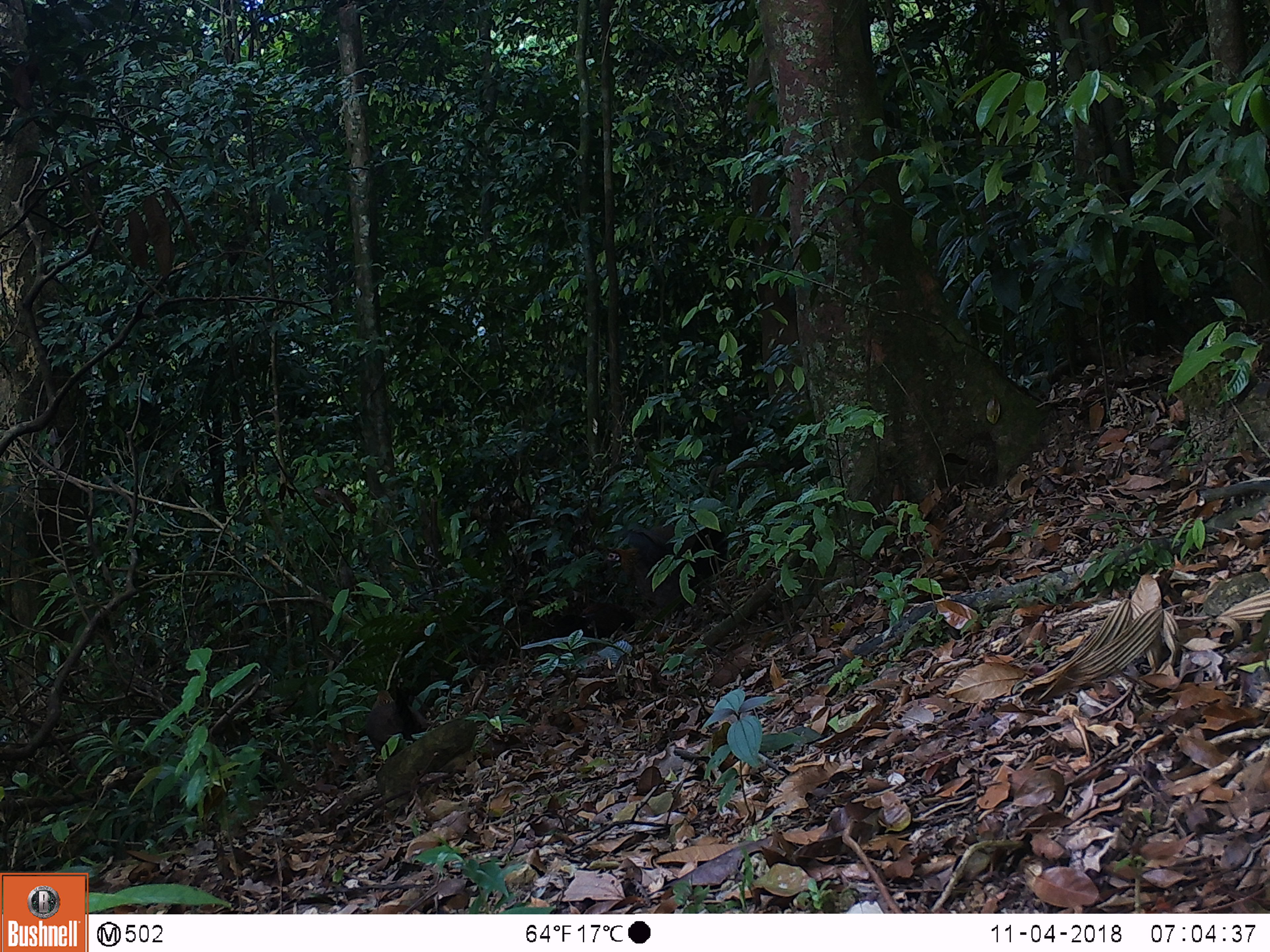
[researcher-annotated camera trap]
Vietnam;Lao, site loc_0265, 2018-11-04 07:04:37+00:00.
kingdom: Animalia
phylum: Chordata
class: Aves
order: Galliformes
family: Phasianidae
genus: Gallus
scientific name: Gallus gallus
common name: red junglefowl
Red junglefowl (Gallus gallus). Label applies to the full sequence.